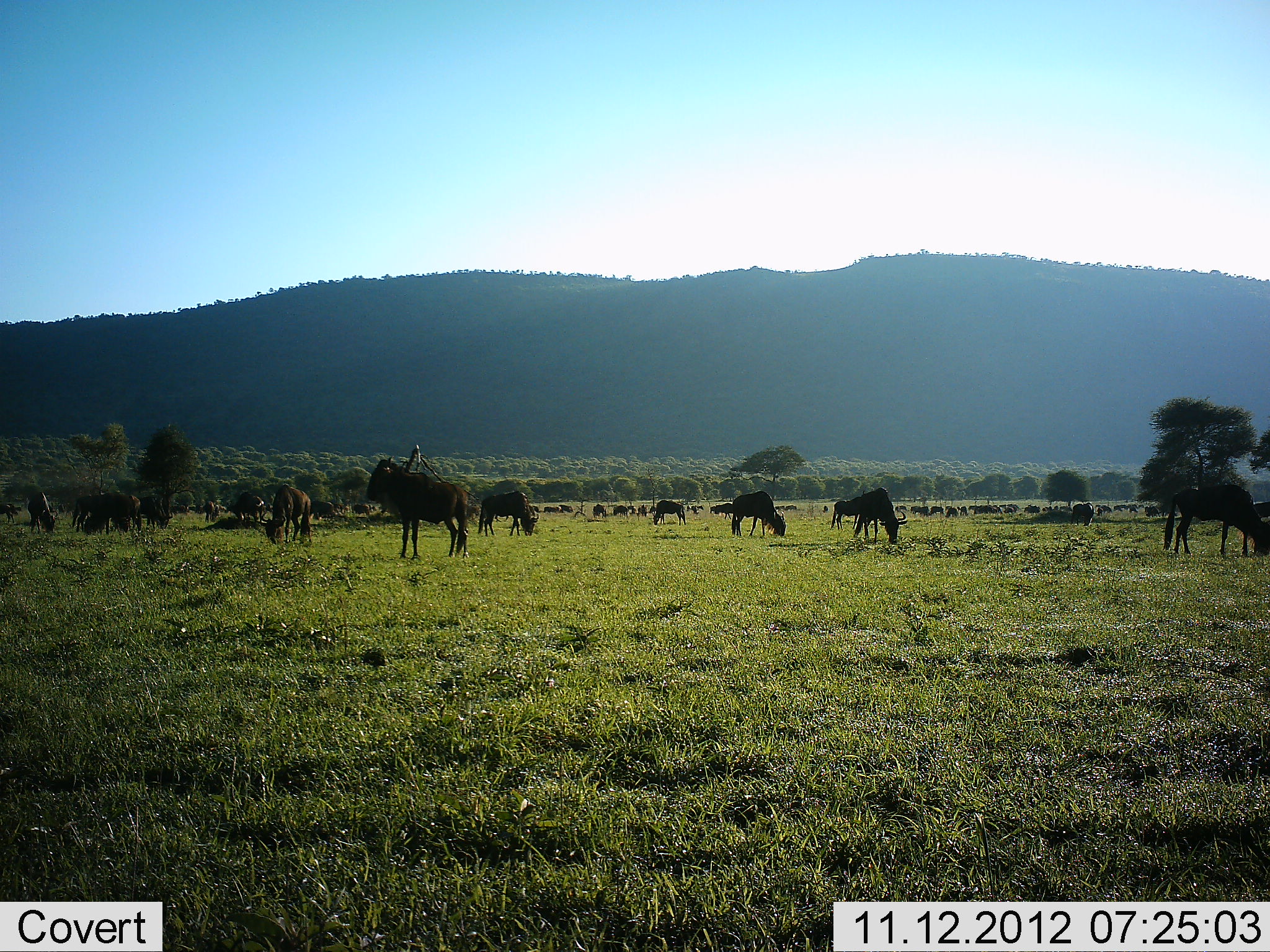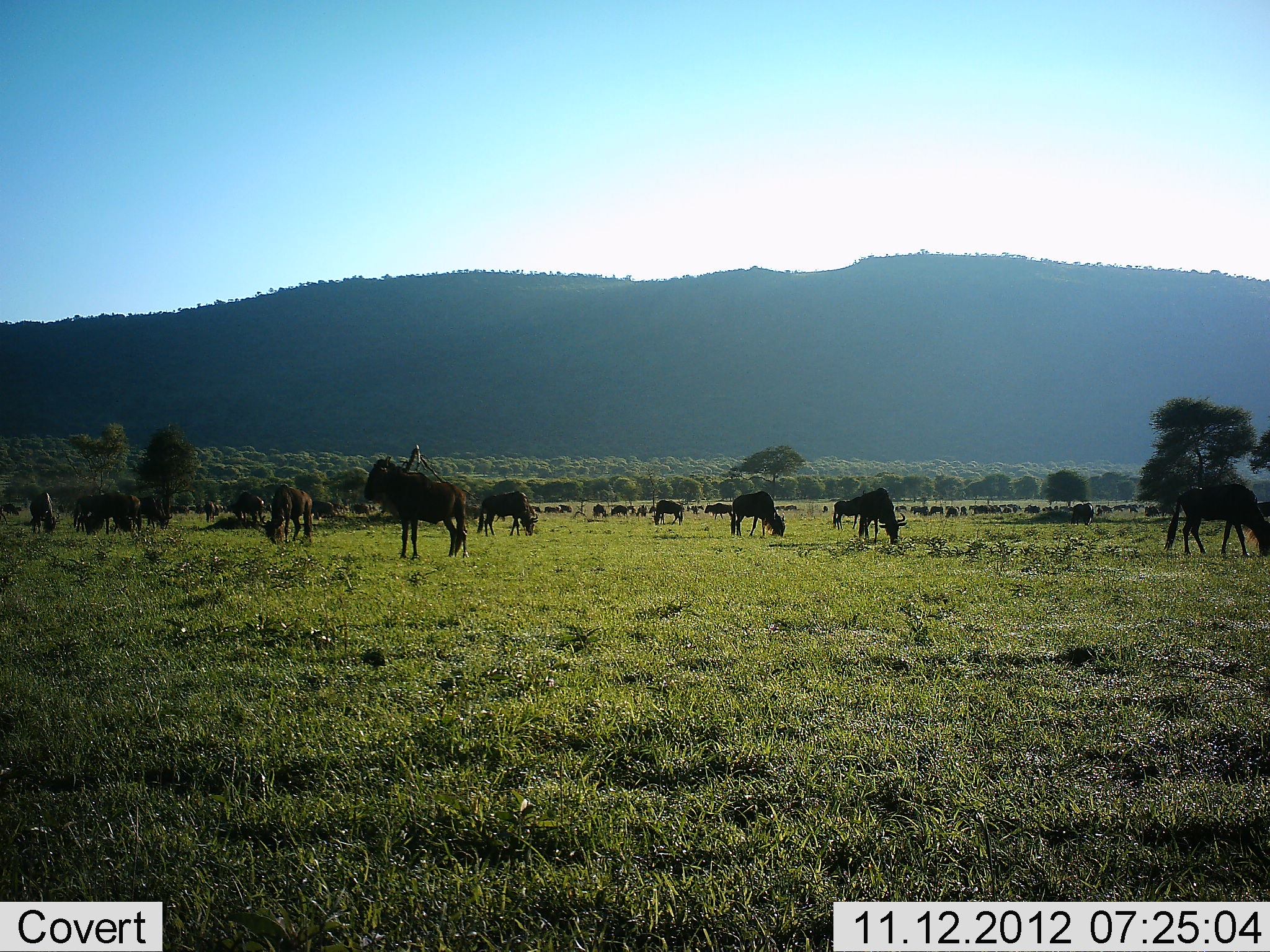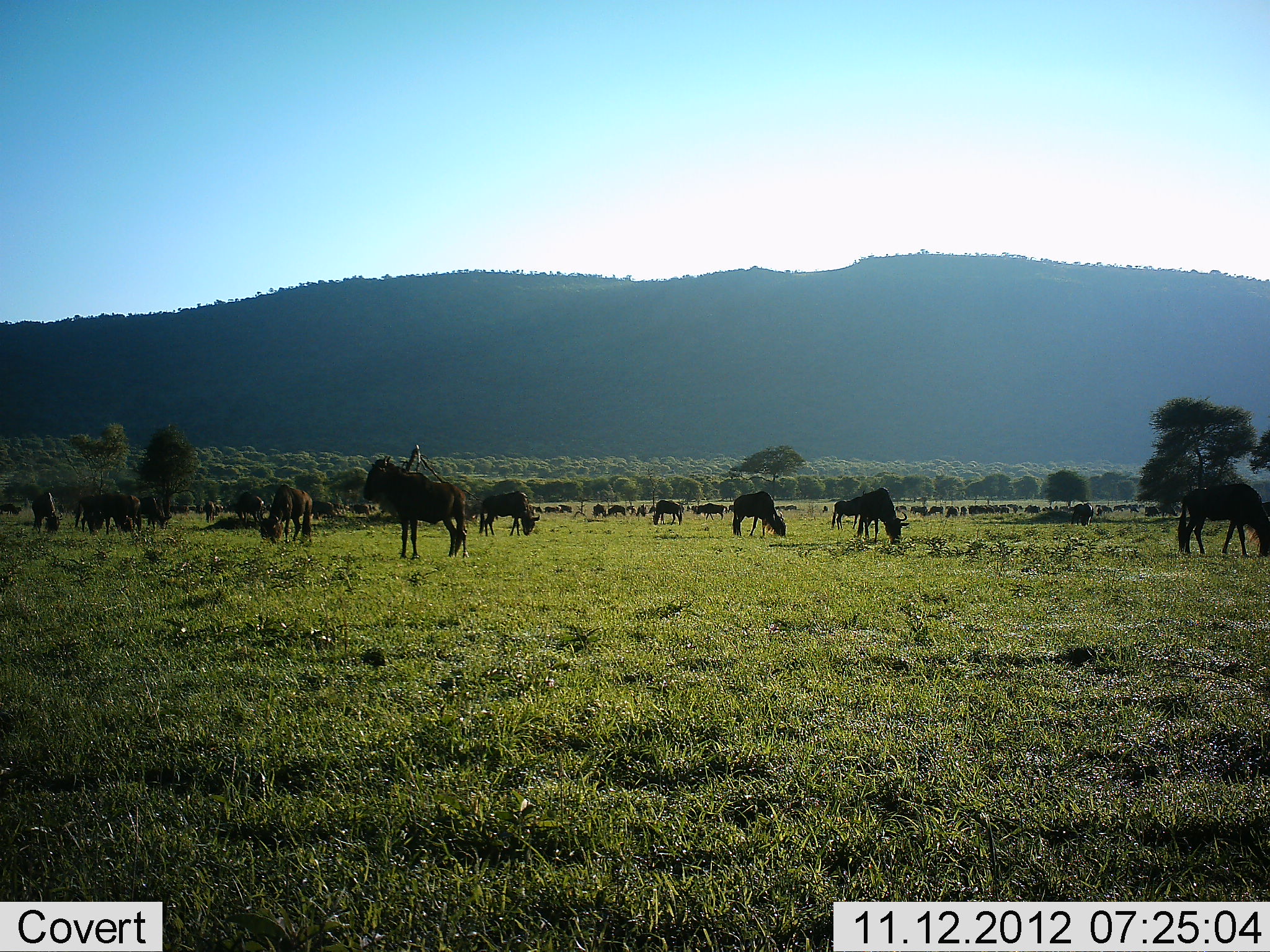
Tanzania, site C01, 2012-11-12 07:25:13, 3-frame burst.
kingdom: Animalia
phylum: Chordata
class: Mammalia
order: Artiodactyla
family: Bovidae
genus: Connochaetes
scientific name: Connochaetes taurinus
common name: blue wildebeest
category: wildebeest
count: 11-50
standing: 80%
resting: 20%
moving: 20%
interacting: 10%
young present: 10%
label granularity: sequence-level